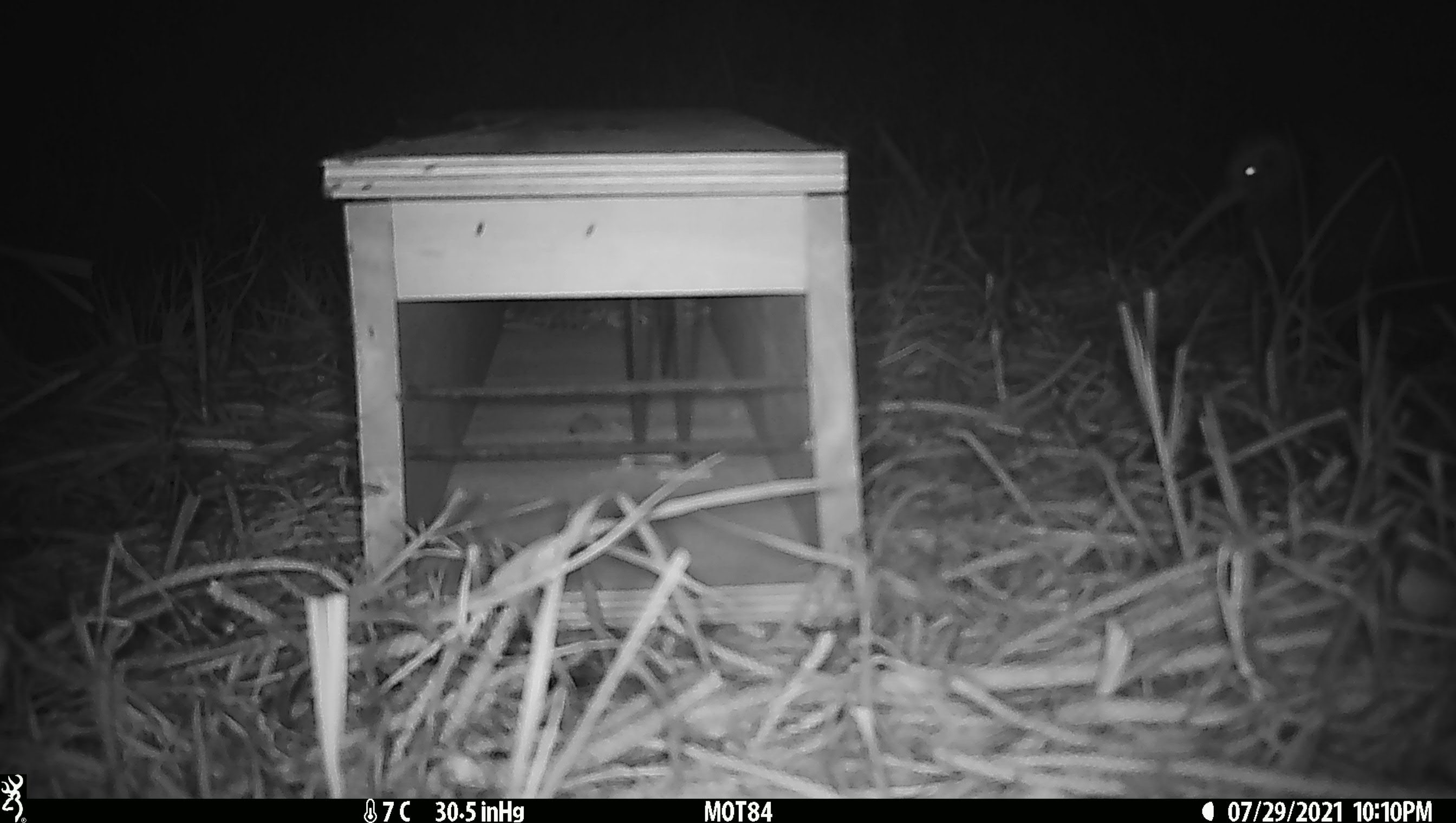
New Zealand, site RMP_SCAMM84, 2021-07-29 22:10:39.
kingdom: Animalia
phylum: Chordata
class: Aves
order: Apterygiformes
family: Apterygidae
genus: Apteryx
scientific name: Apteryx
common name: kiwi